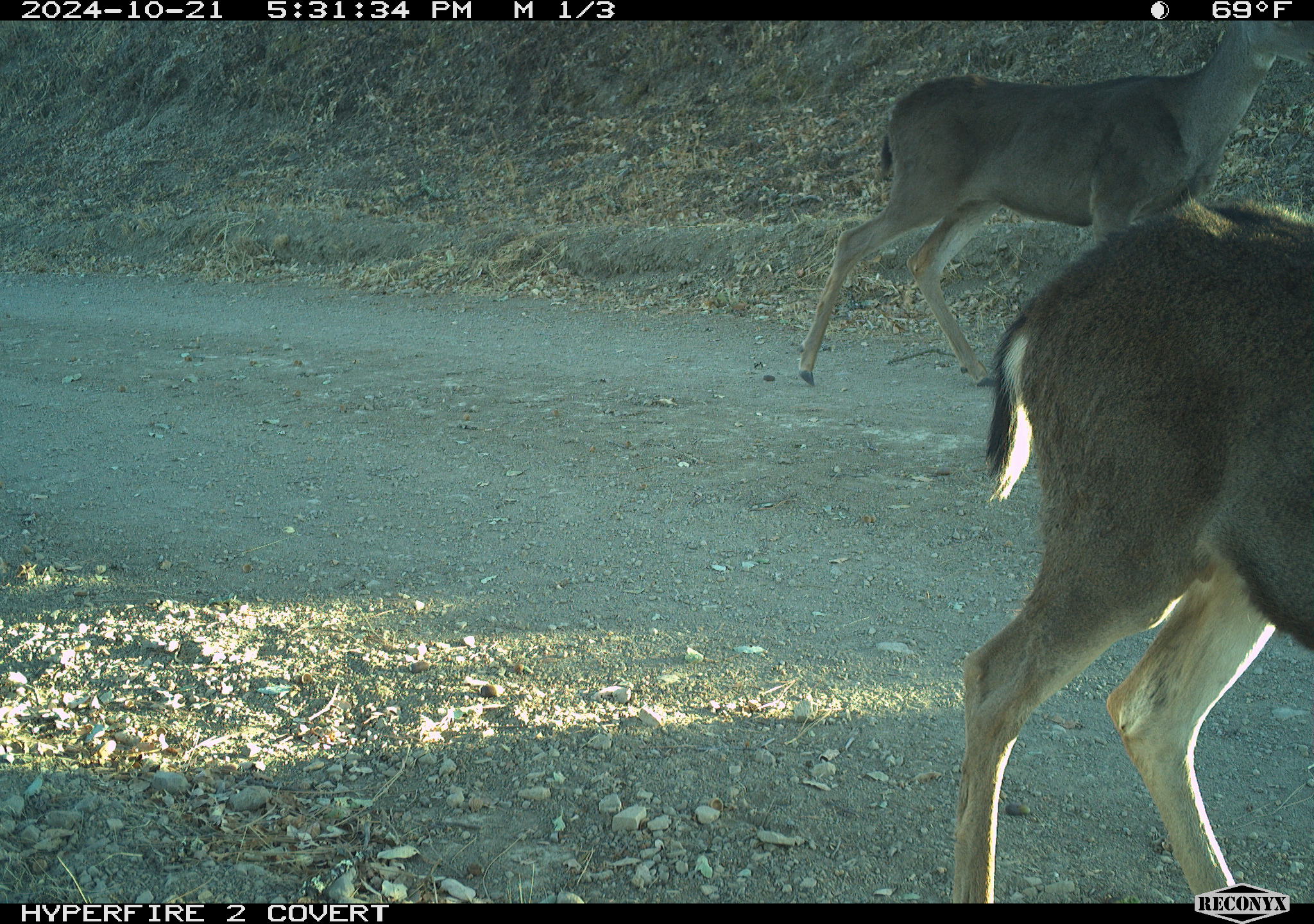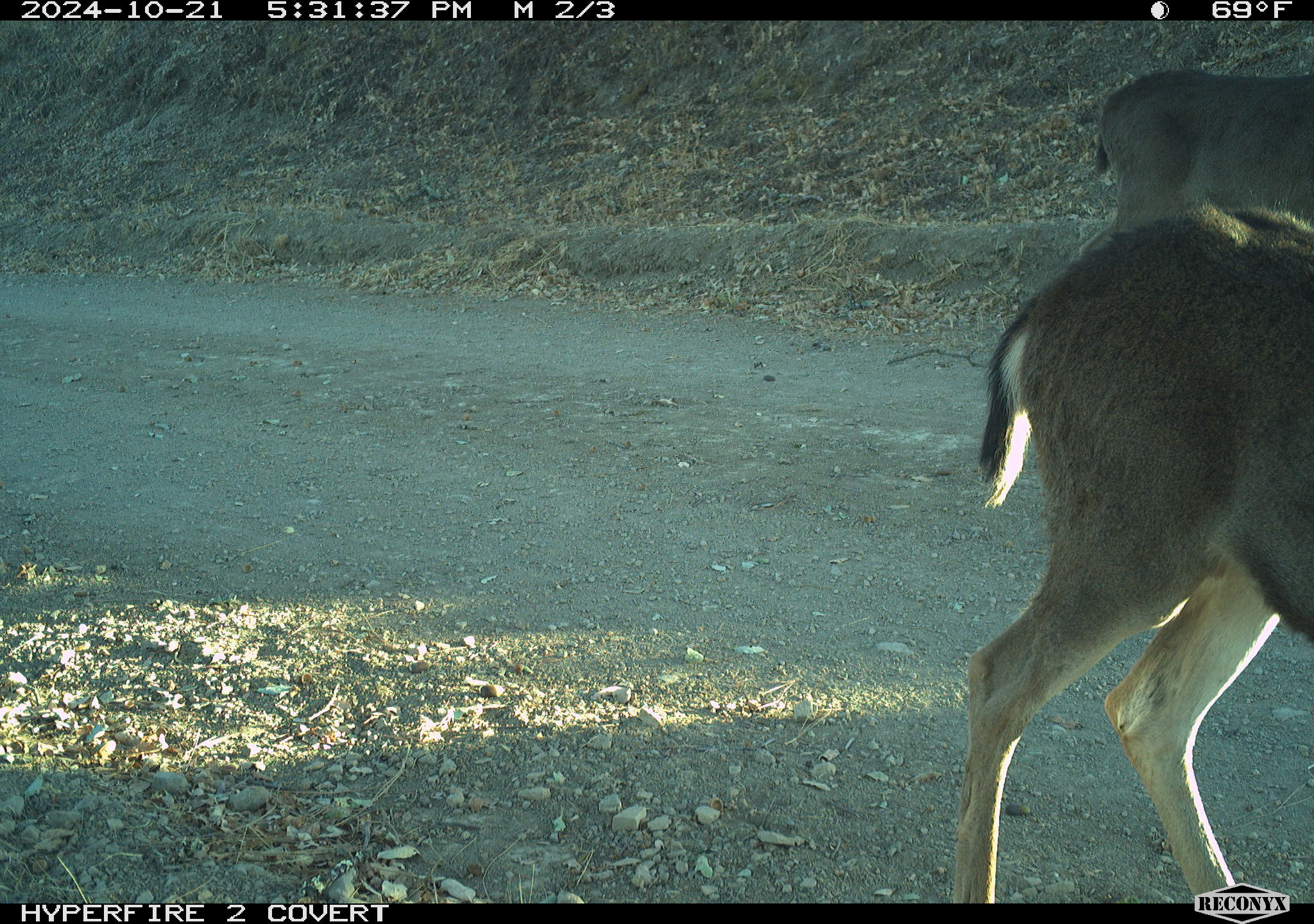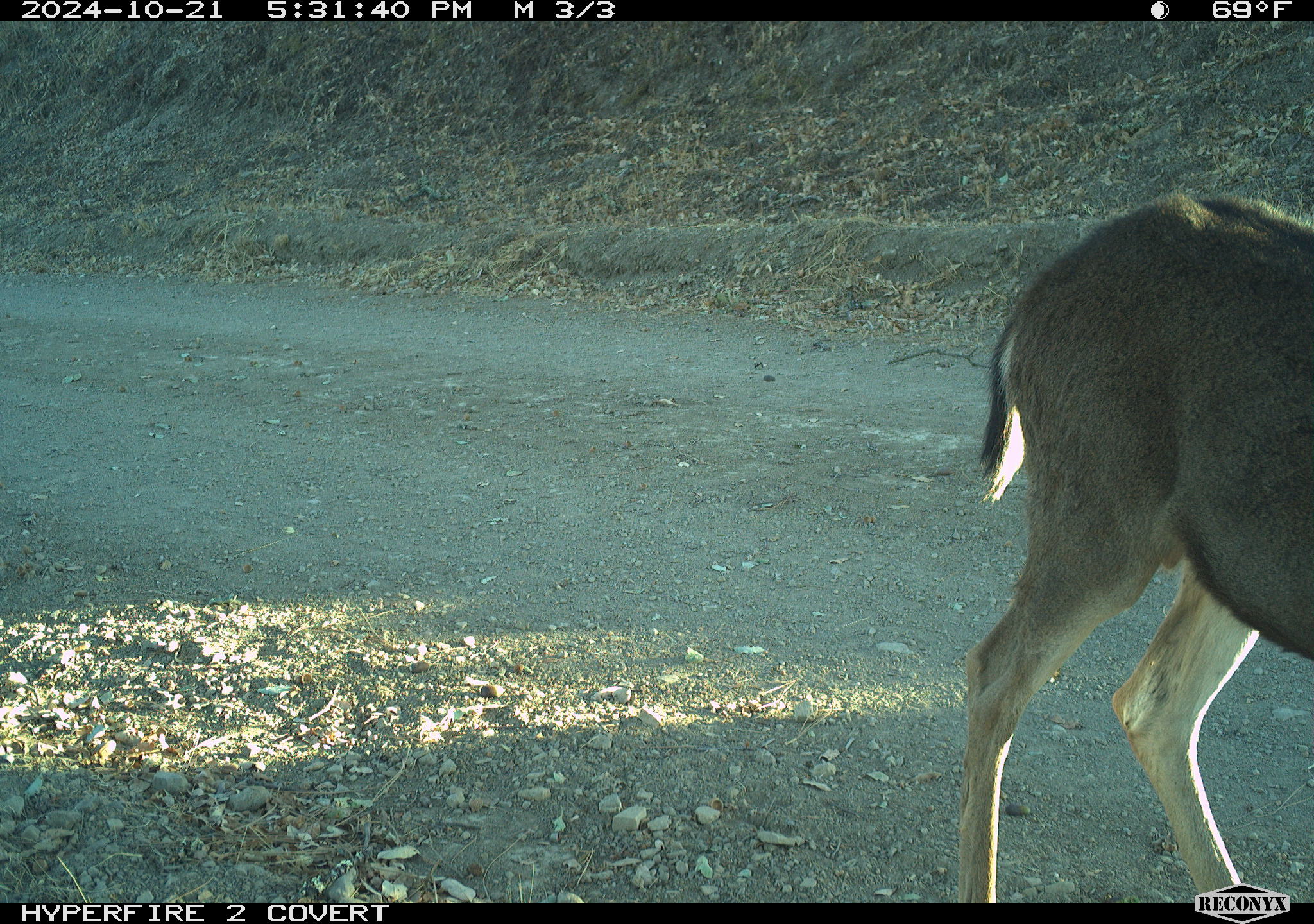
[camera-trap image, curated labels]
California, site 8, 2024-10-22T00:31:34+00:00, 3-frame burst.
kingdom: Animalia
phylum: Chordata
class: Mammalia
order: Artiodactyla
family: Cervidae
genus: Odocoileus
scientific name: Odocoileus hemionus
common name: mule deer